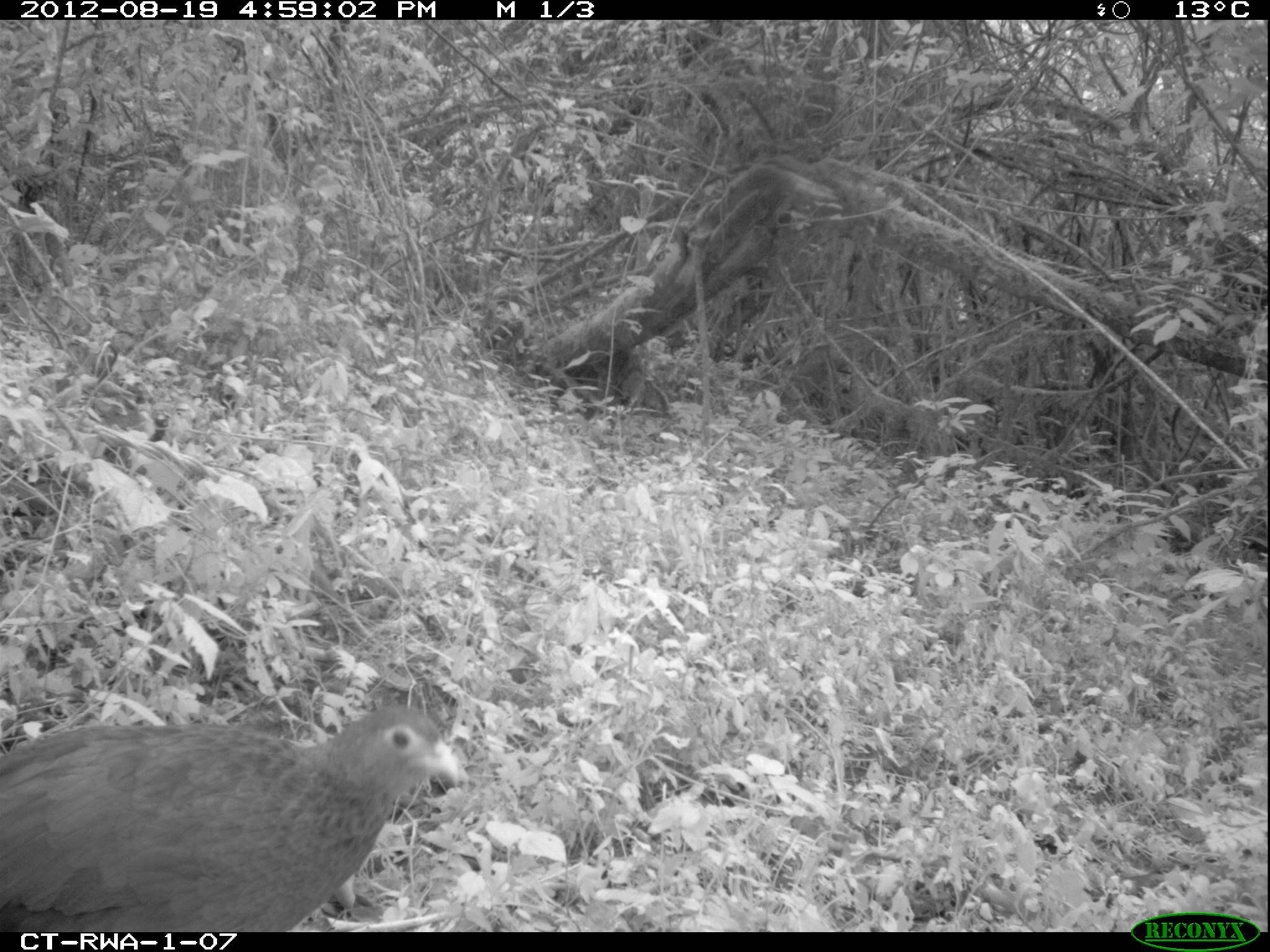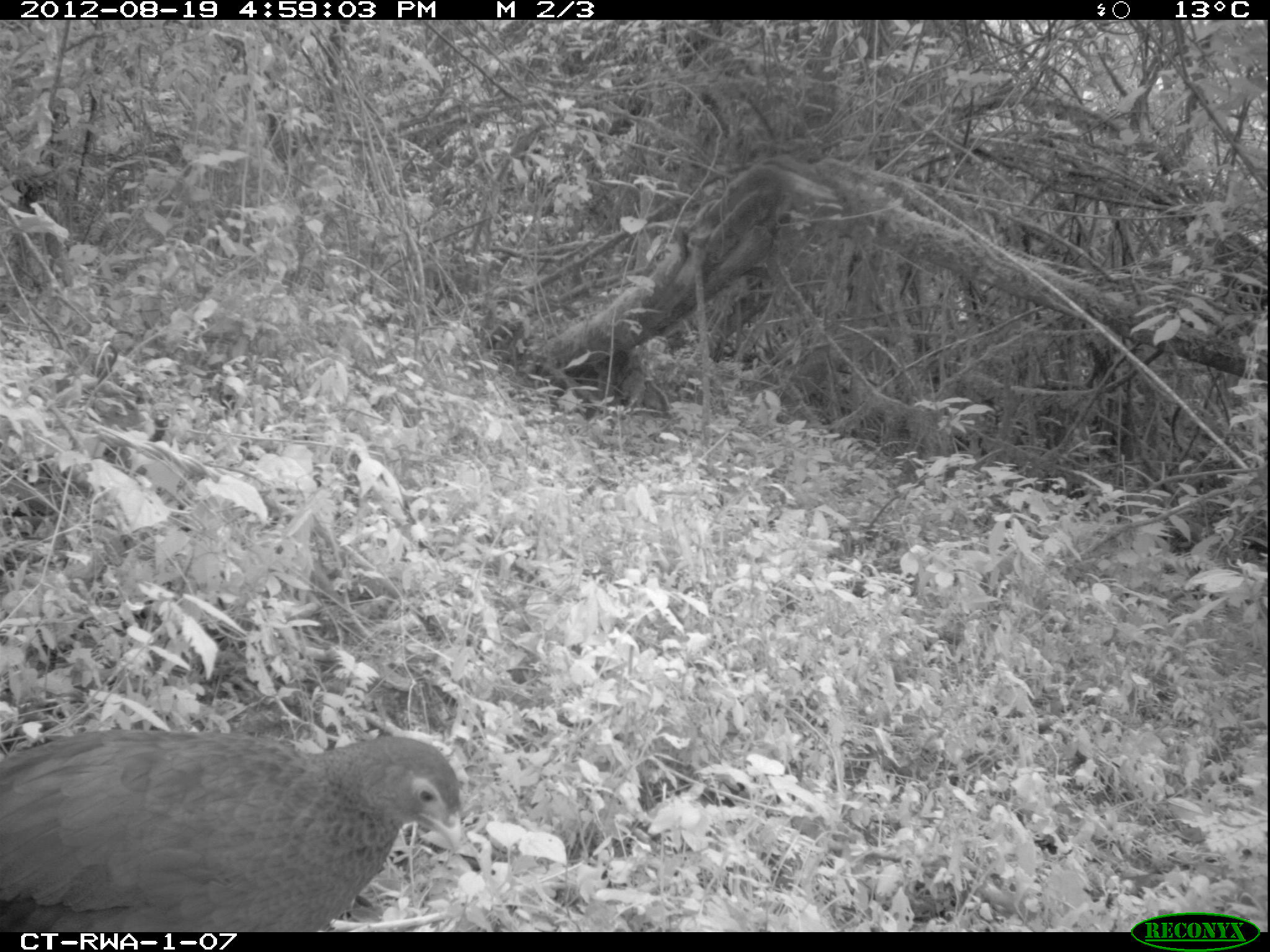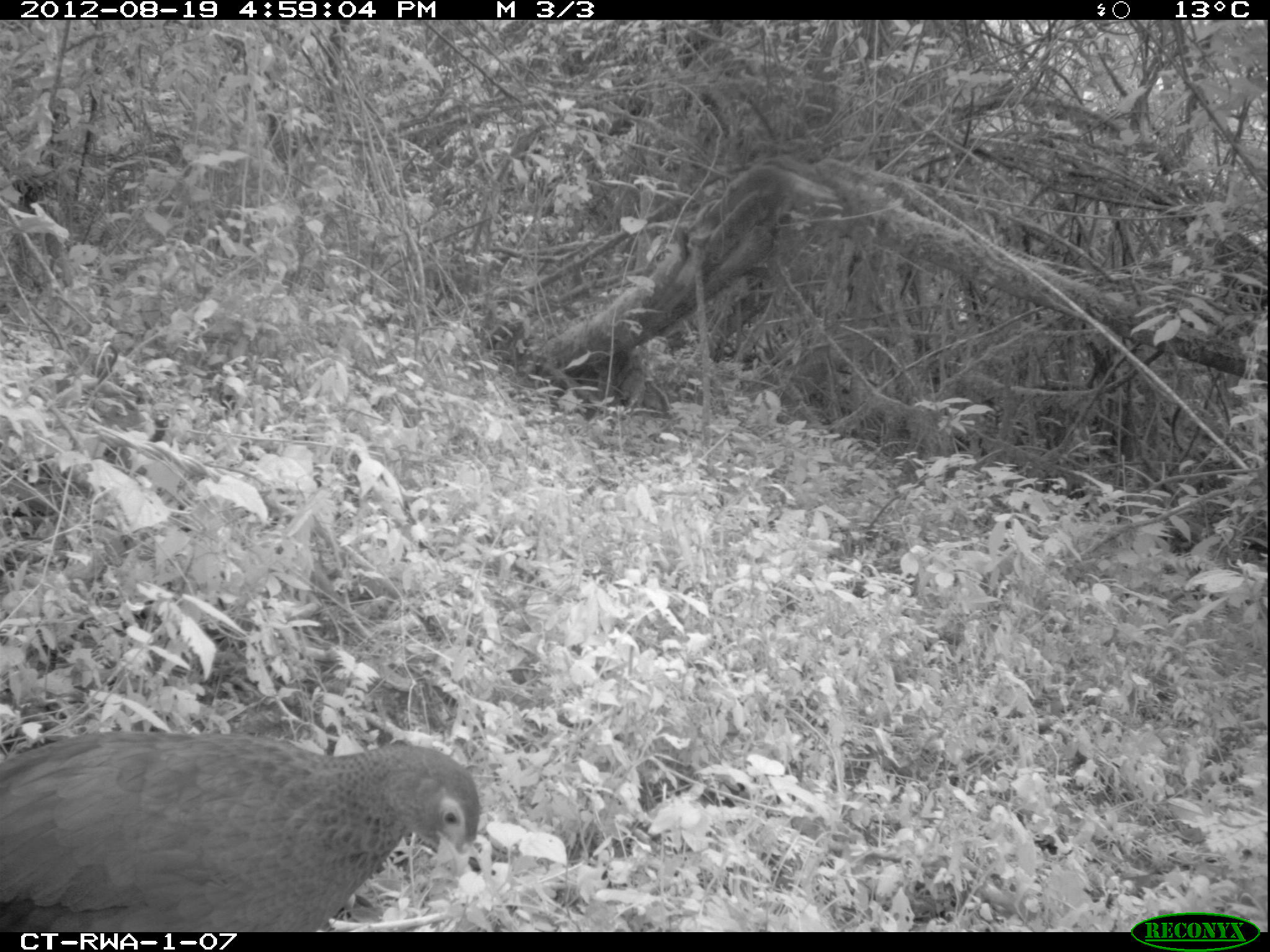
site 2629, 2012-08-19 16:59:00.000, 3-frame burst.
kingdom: Animalia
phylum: Chordata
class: Aves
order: Galliformes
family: Phasianidae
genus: Pternistis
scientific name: Pternistis nobilis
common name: handsome francolin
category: francolinus nobilis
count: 1